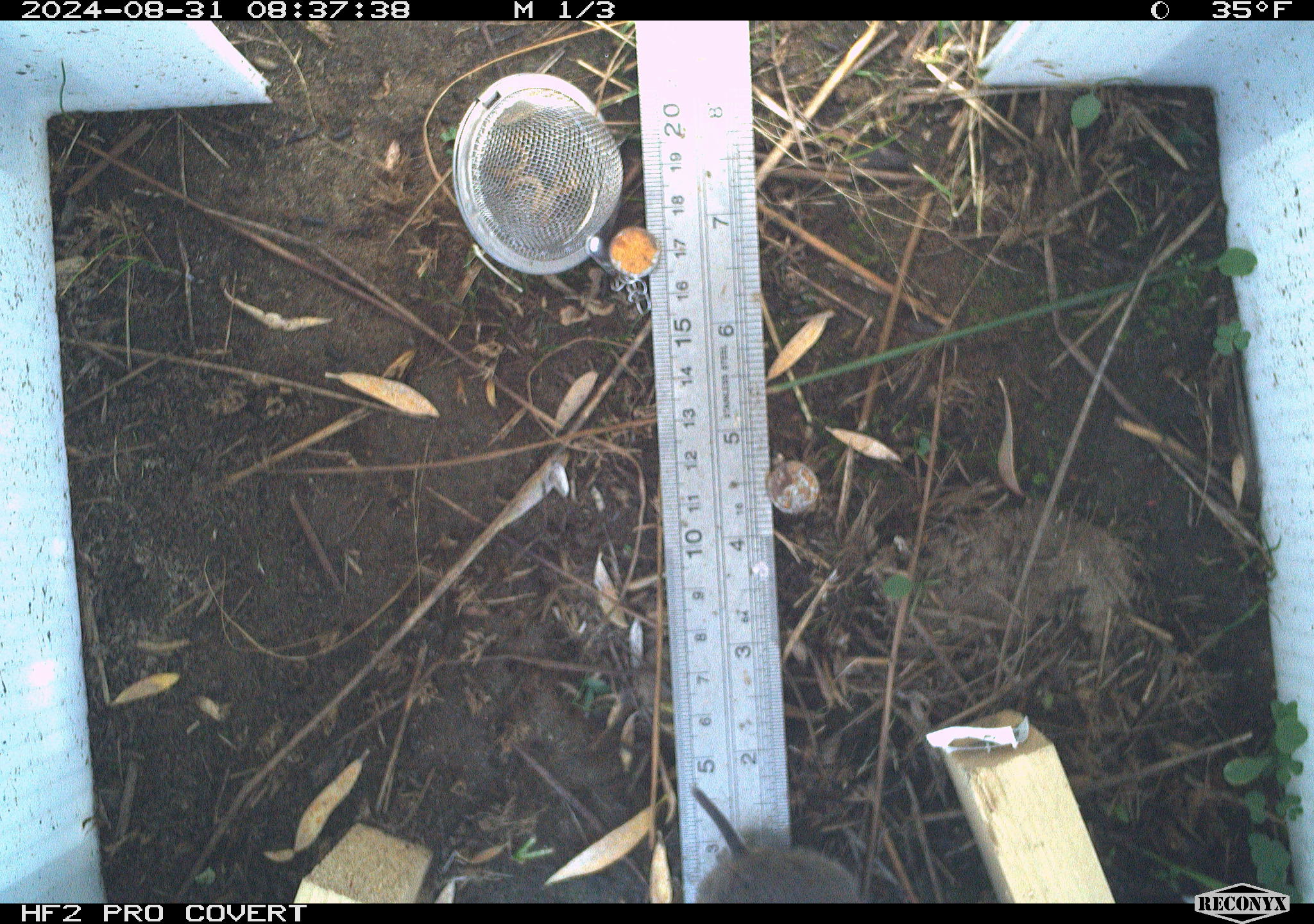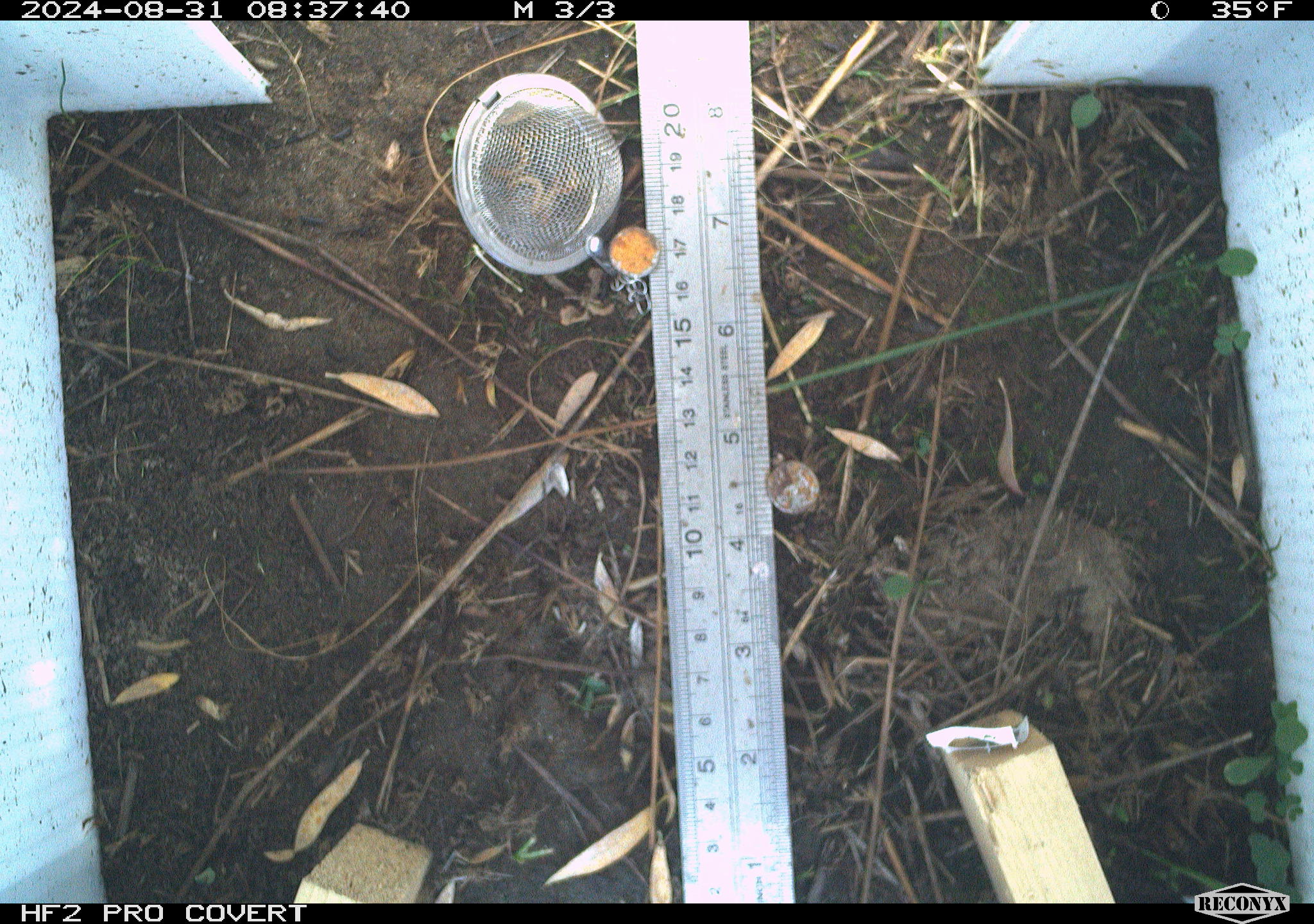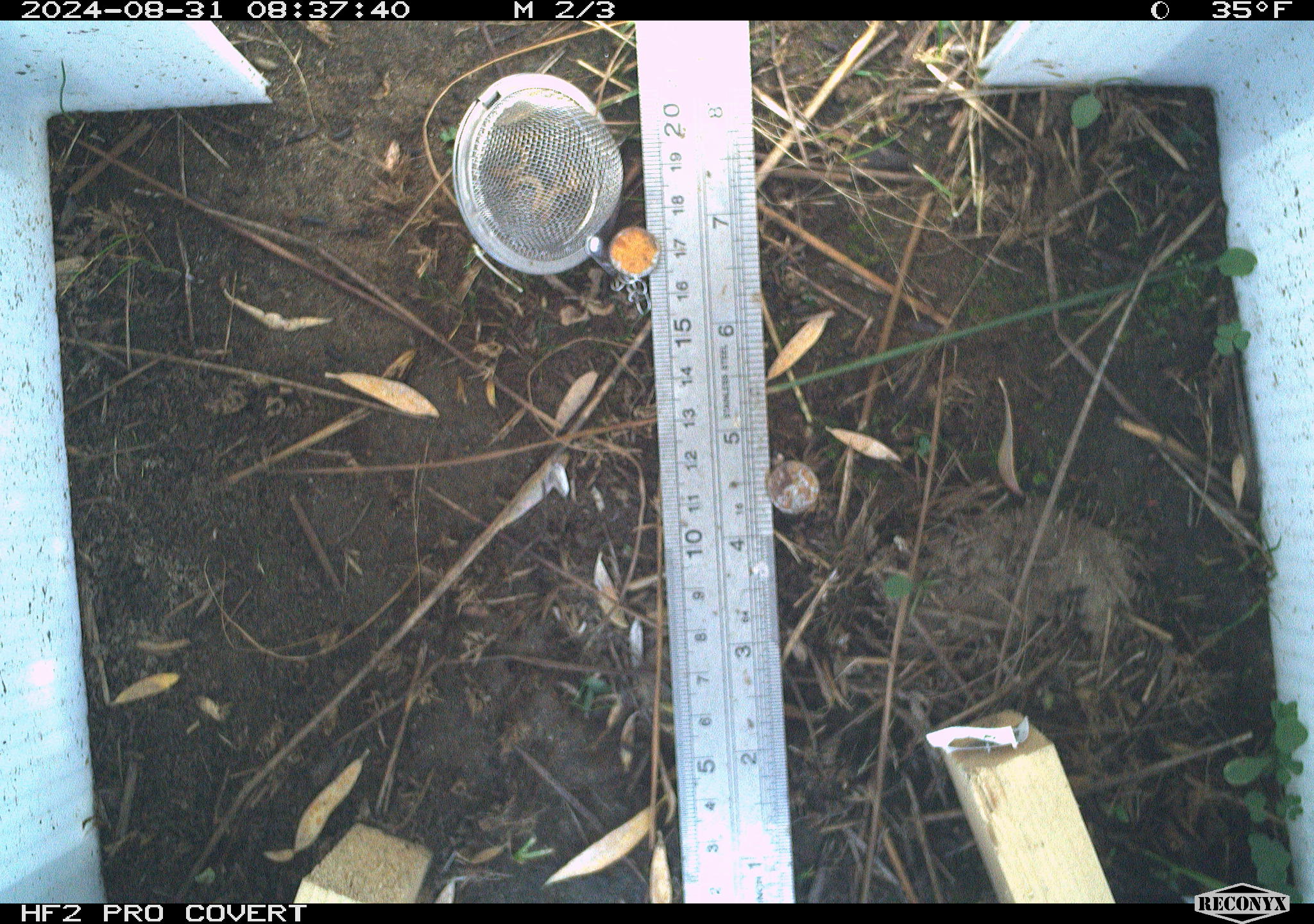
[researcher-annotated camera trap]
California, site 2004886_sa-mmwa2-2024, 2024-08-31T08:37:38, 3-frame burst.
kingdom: Animalia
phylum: Chordata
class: Mammalia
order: Rodentia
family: Cricetidae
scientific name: Arvicolinae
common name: voles, lemmings, and muskrats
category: arvicolinae subfamily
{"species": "arvicolinae subfamily (voles, lemmings, and muskrats) (Arvicolinae)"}